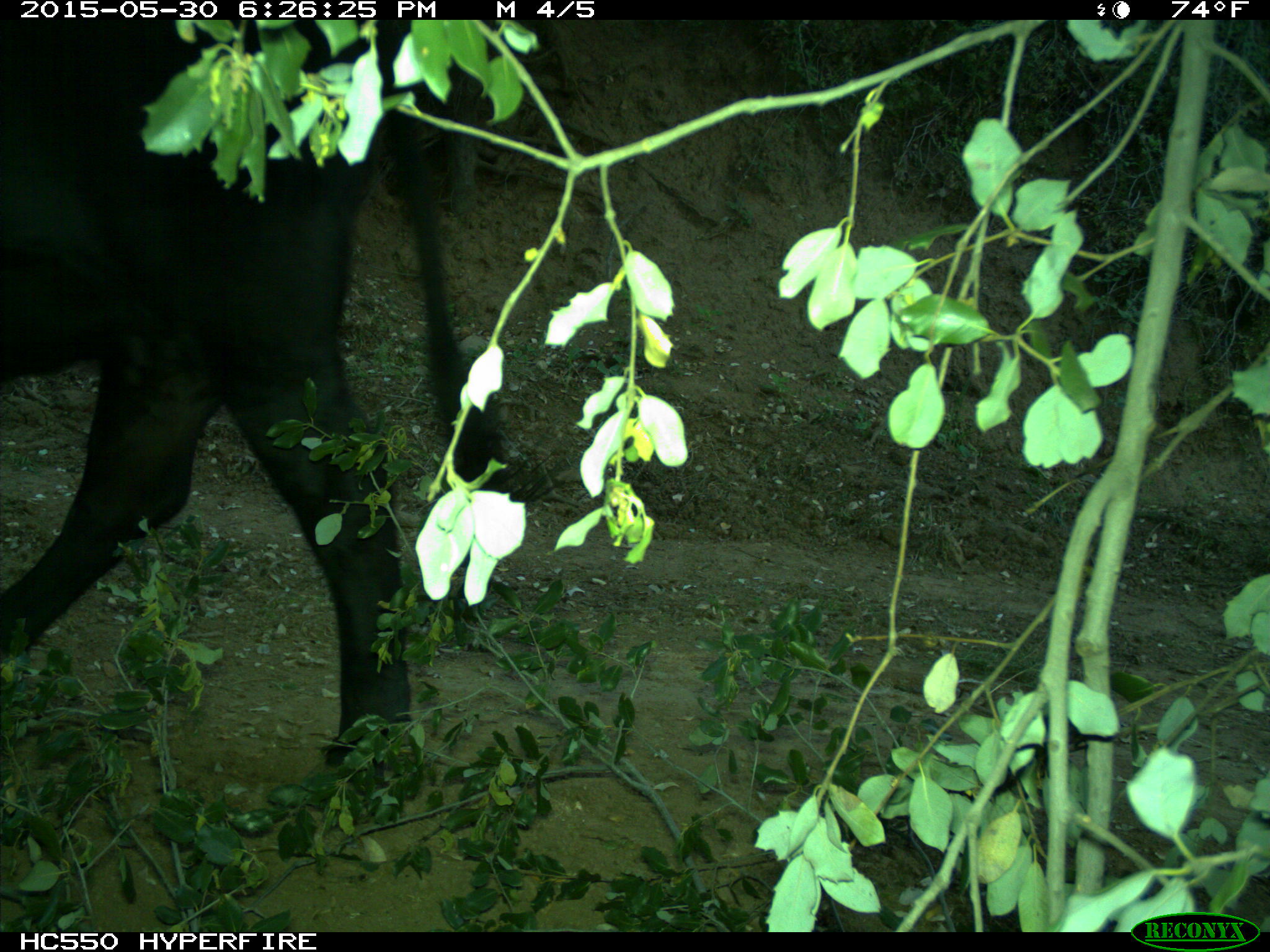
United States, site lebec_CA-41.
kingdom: Animalia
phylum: Chordata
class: Mammalia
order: Artiodactyla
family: Bovidae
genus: Bos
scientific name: Bos taurus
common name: domestic cow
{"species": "Bos taurus (domestic cow)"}